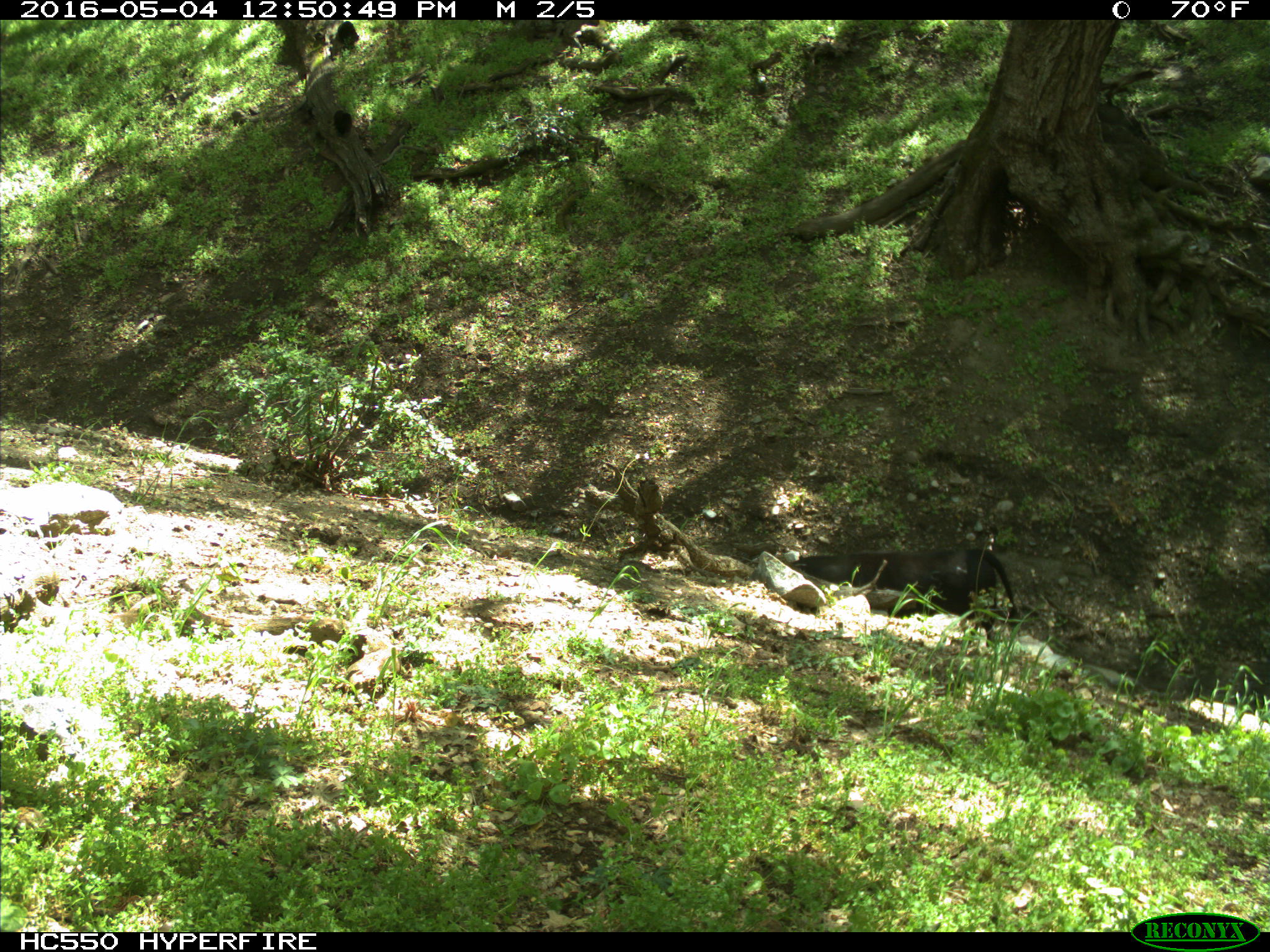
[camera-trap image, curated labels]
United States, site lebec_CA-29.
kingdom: Animalia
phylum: Chordata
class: Mammalia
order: Artiodactyla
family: Bovidae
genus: Bos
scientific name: Bos taurus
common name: domestic cow